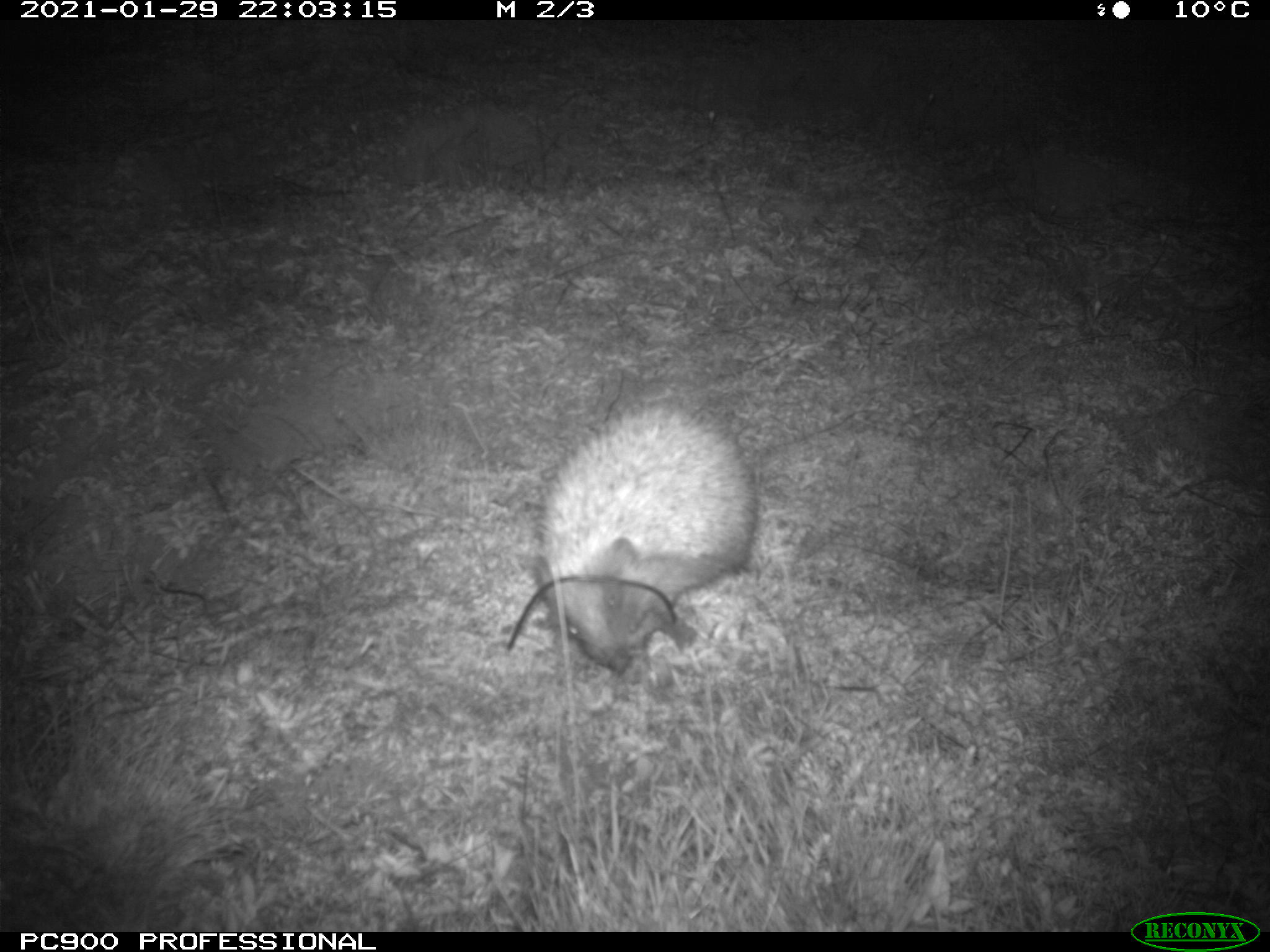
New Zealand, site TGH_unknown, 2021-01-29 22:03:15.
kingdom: Animalia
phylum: Chordata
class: Mammalia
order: Eulipotyphla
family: Erinaceidae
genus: Erinaceus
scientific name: Erinaceus europaeus europaeus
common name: european hedgehog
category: hedgehog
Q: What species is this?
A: Hedgehog (european hedgehog) (Erinaceus europaeus europaeus).